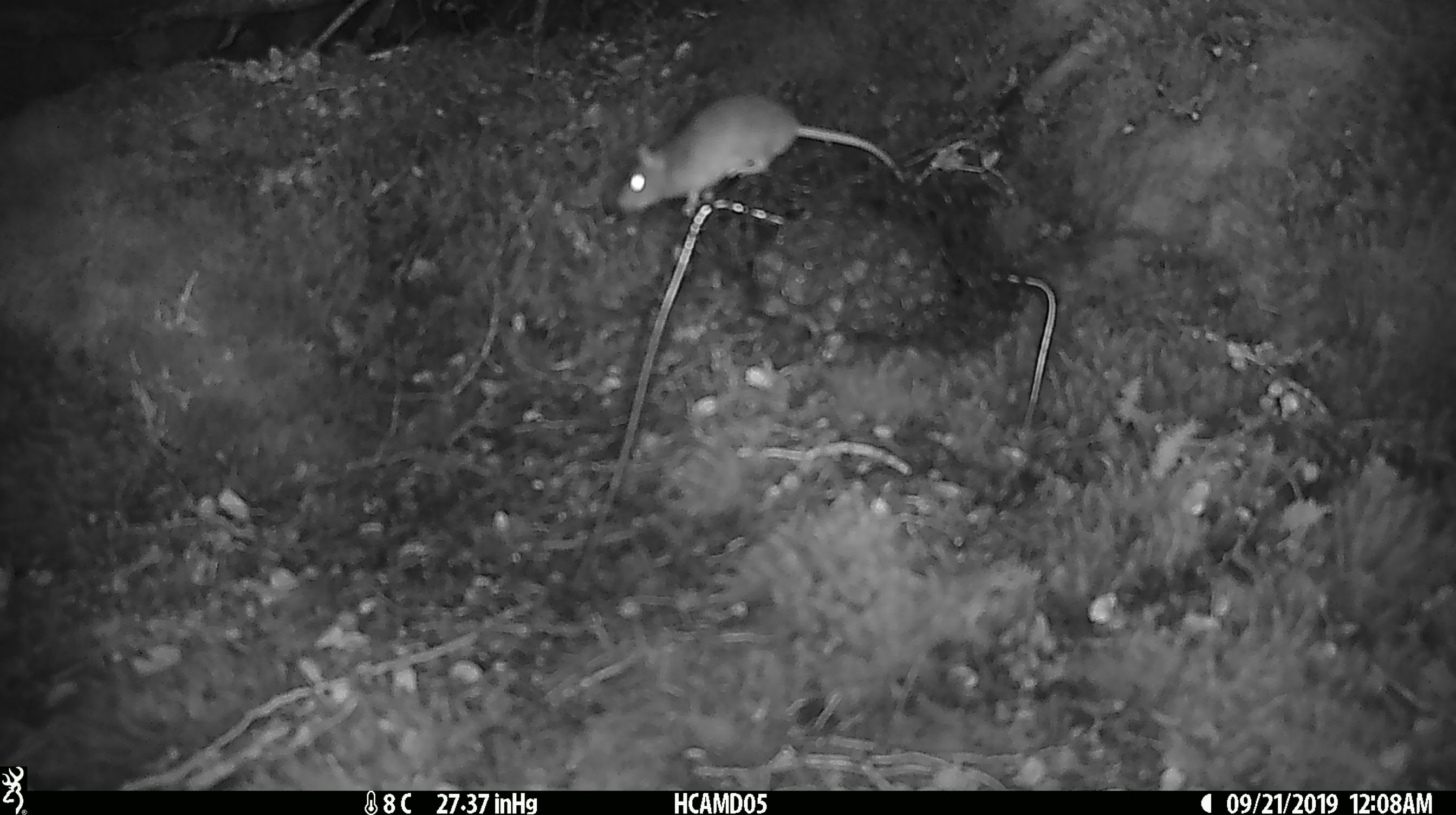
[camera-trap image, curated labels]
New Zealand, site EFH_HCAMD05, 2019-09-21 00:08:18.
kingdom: Animalia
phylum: Chordata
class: Mammalia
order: Rodentia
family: Muridae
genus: Mus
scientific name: Mus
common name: mouse